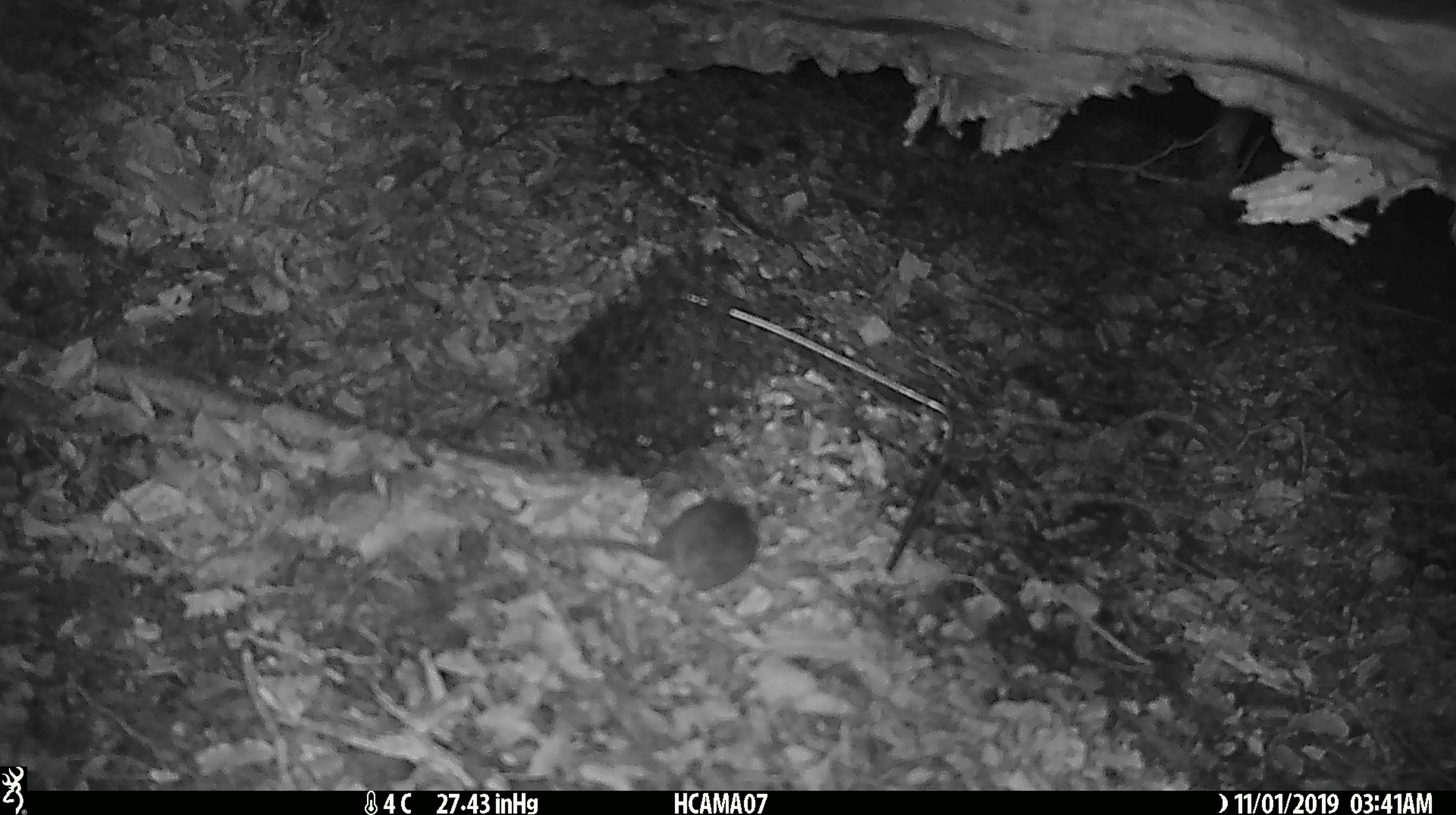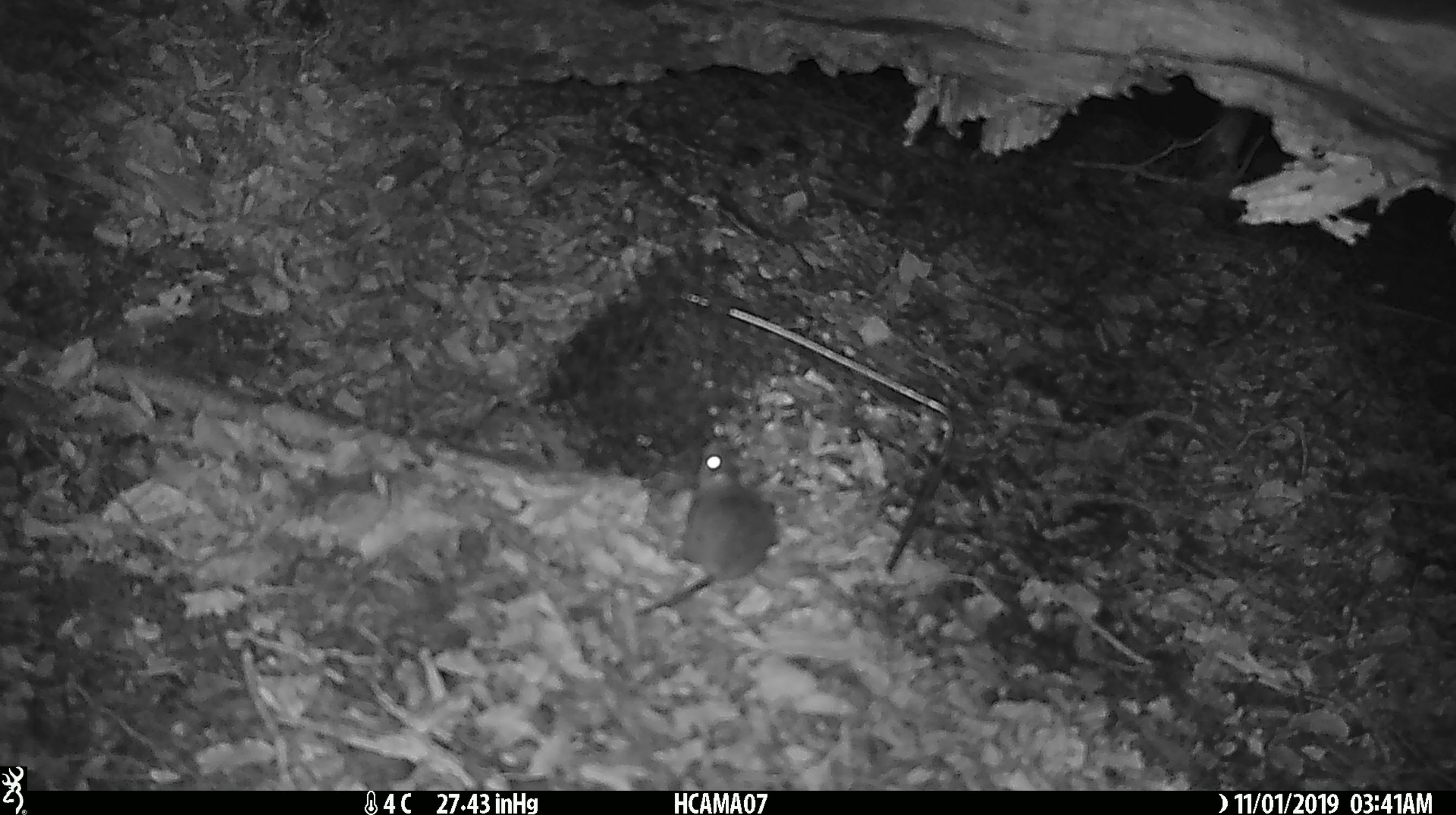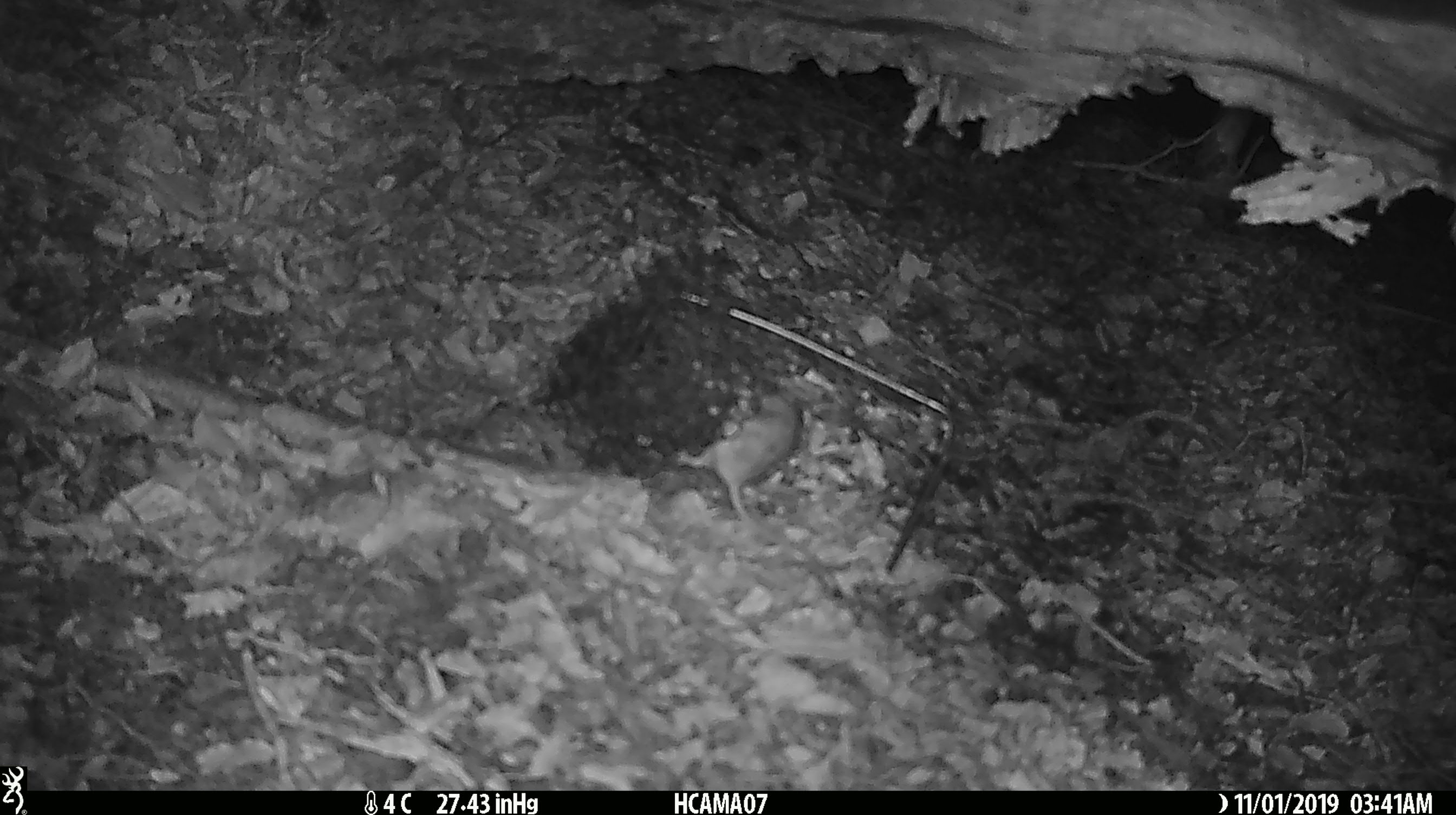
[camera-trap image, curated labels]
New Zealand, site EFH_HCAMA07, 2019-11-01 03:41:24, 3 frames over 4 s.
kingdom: Animalia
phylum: Chordata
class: Mammalia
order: Rodentia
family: Muridae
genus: Mus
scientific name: Mus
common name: mouse